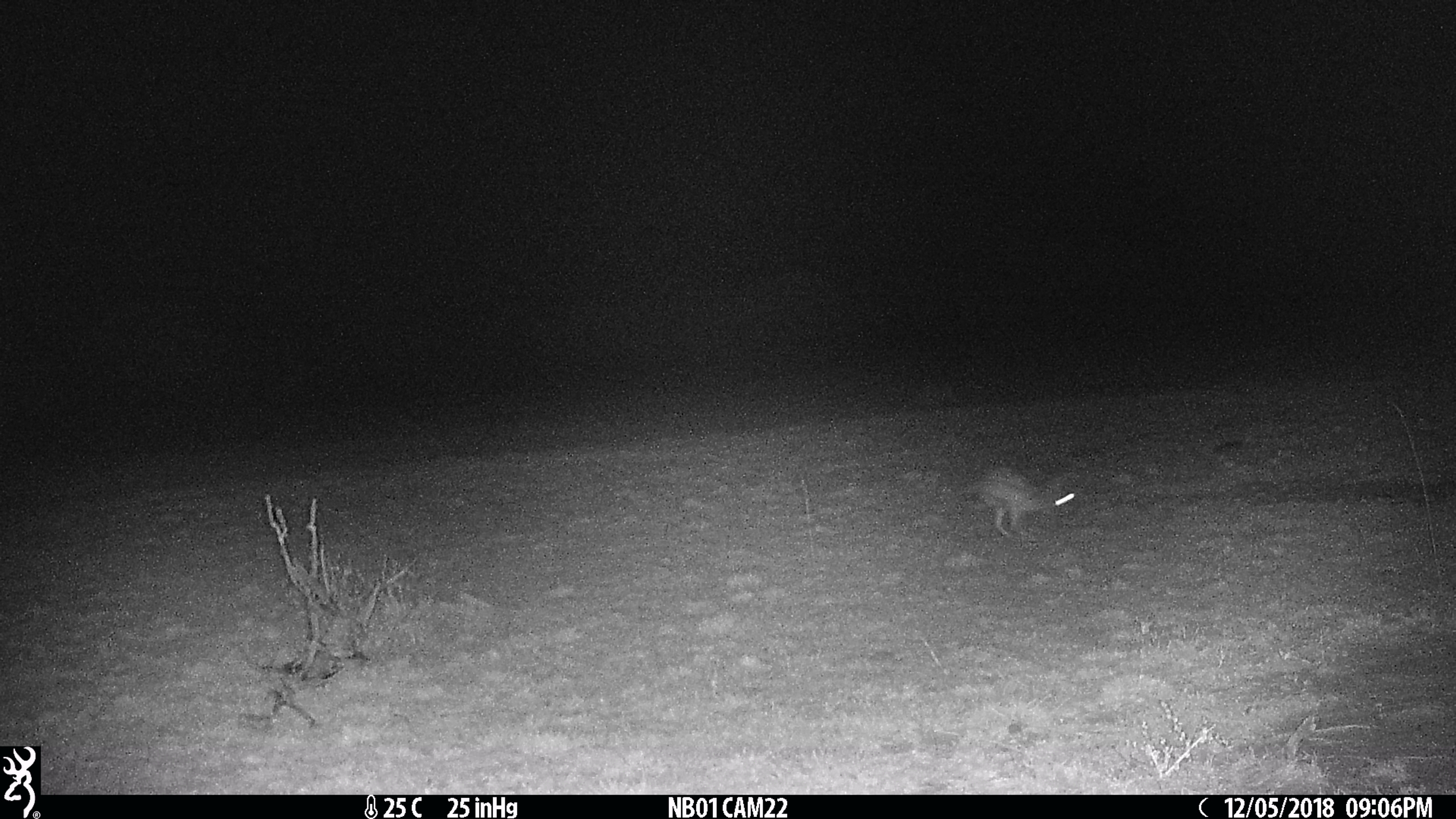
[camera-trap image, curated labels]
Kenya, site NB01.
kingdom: Animalia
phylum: Chordata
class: Mammalia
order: Lagomorpha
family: Leporidae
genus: Lepus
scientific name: Lepus capensis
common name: cape hare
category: hare